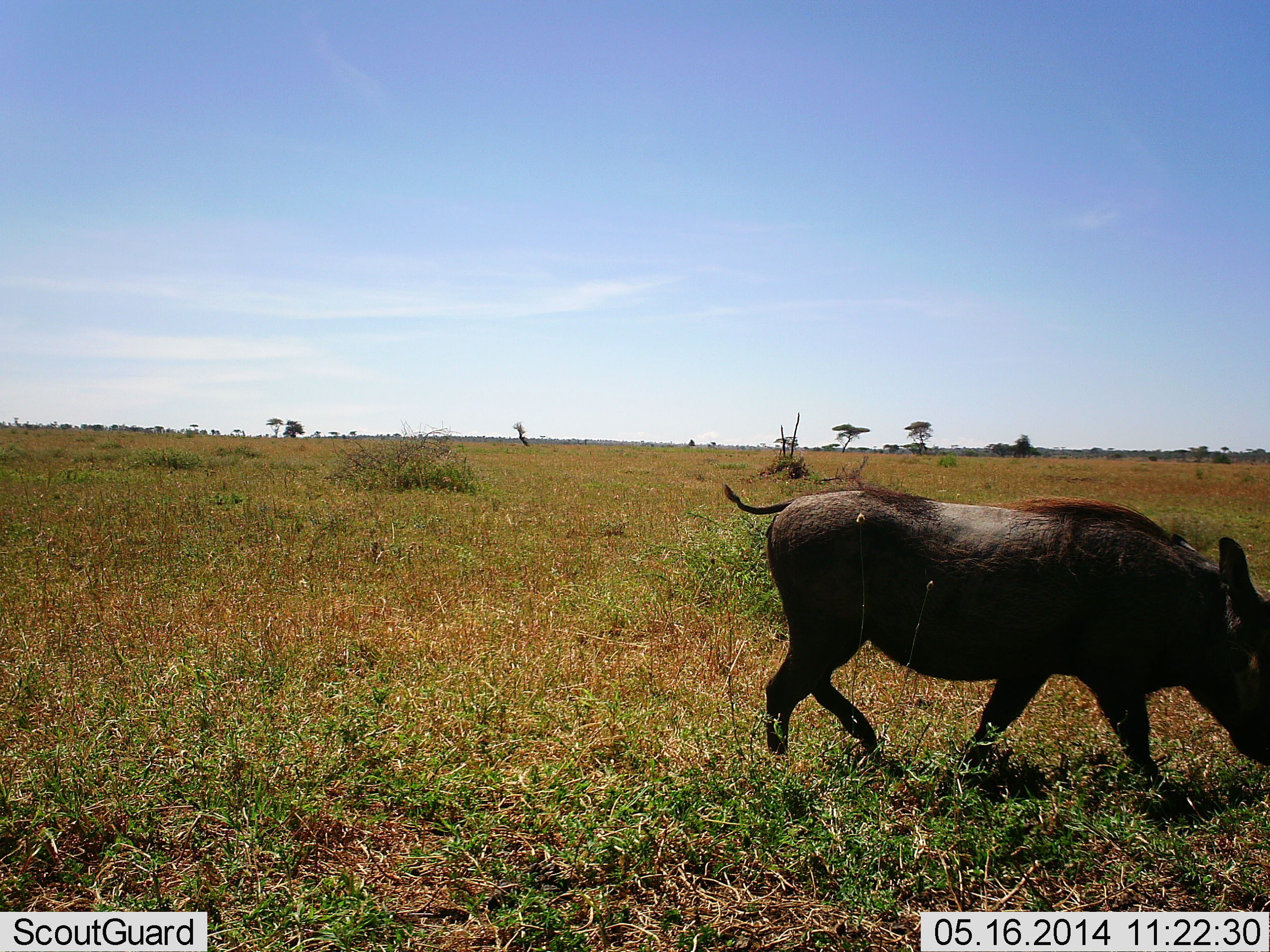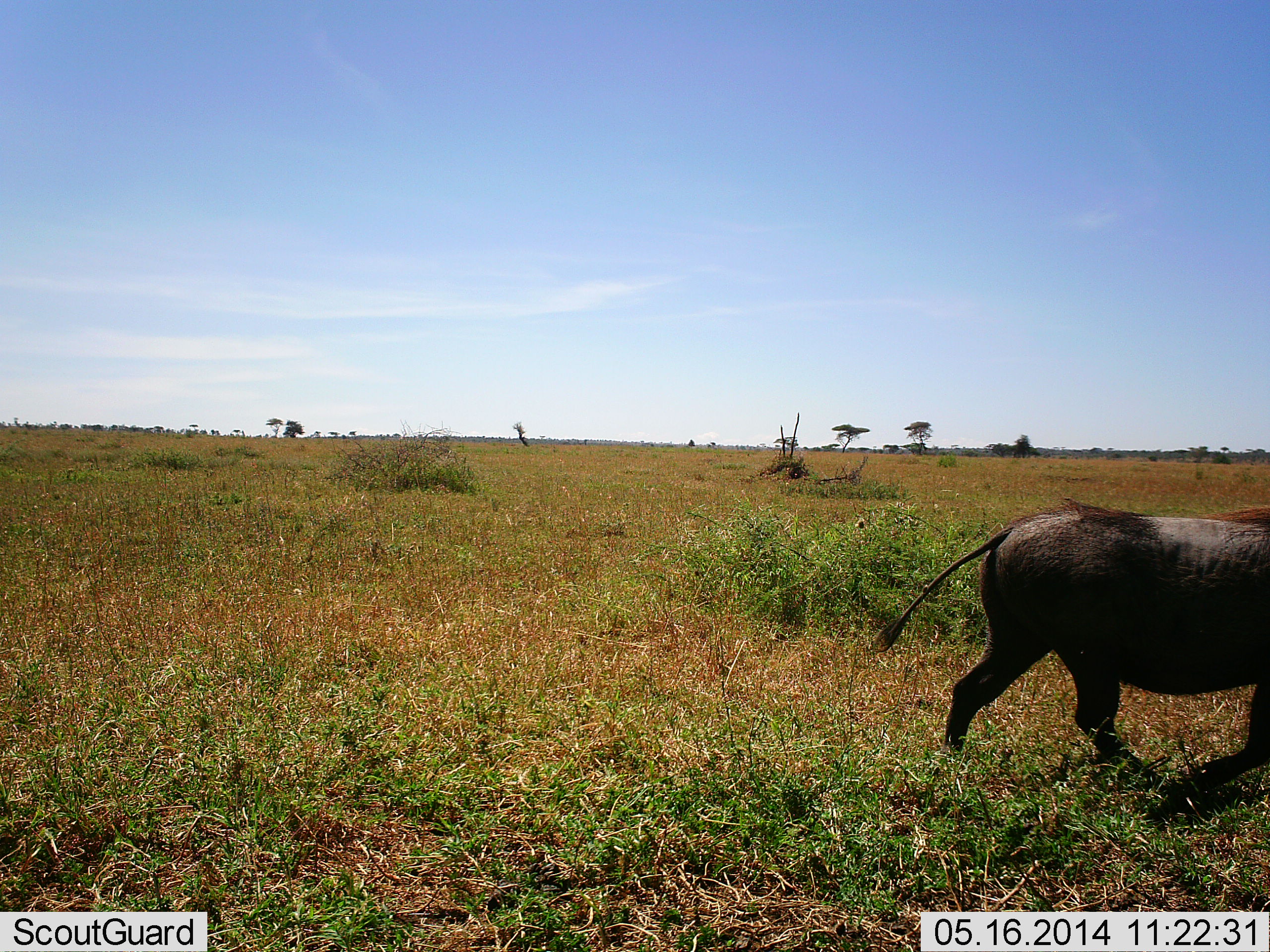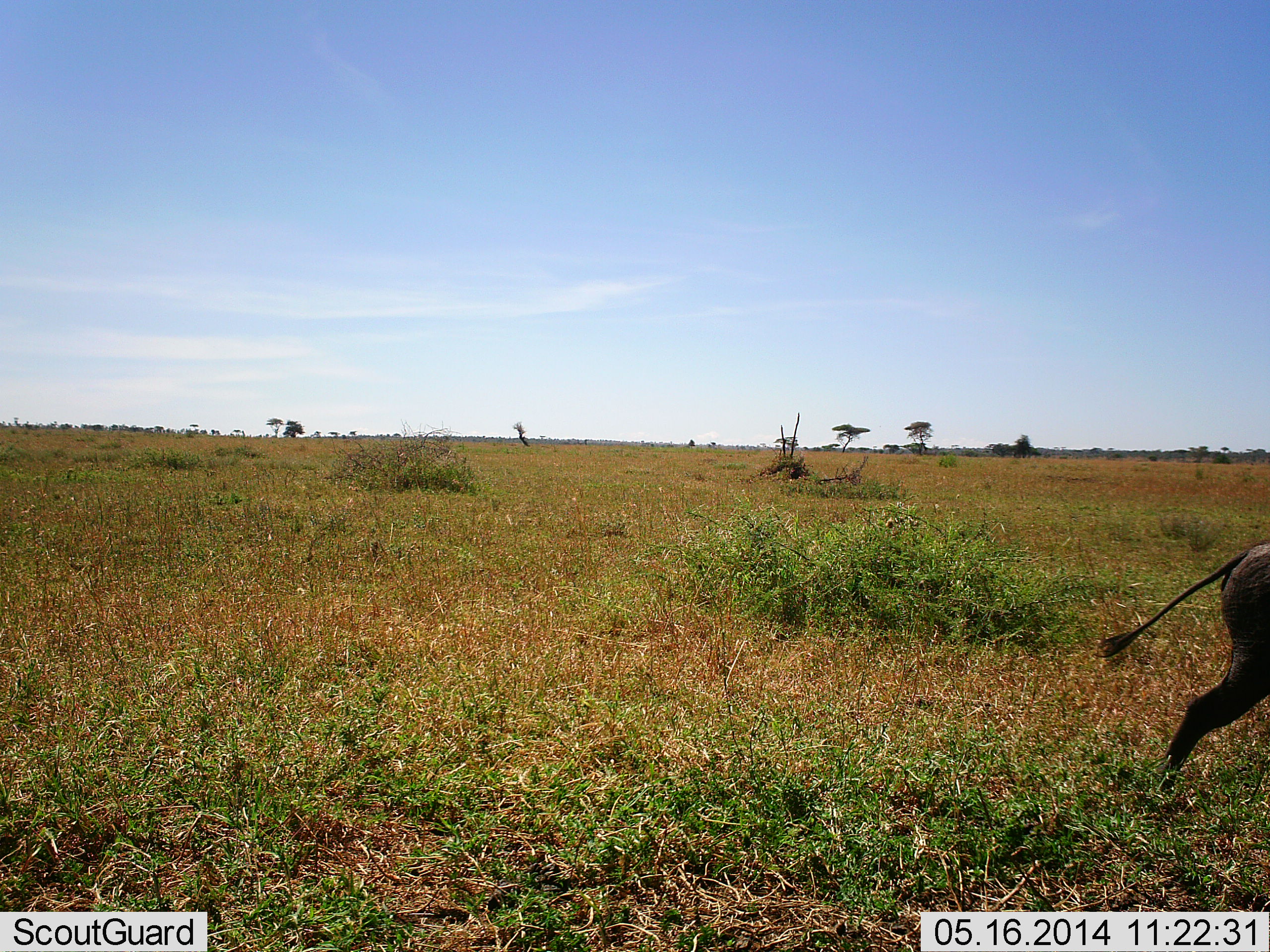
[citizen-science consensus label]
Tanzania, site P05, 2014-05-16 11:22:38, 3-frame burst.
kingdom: Animalia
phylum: Chordata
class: Mammalia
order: Artiodactyla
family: Suidae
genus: Phacochoerus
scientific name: Phacochoerus africanus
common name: warthog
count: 1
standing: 3%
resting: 0%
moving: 94%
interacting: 0%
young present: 0%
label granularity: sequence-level